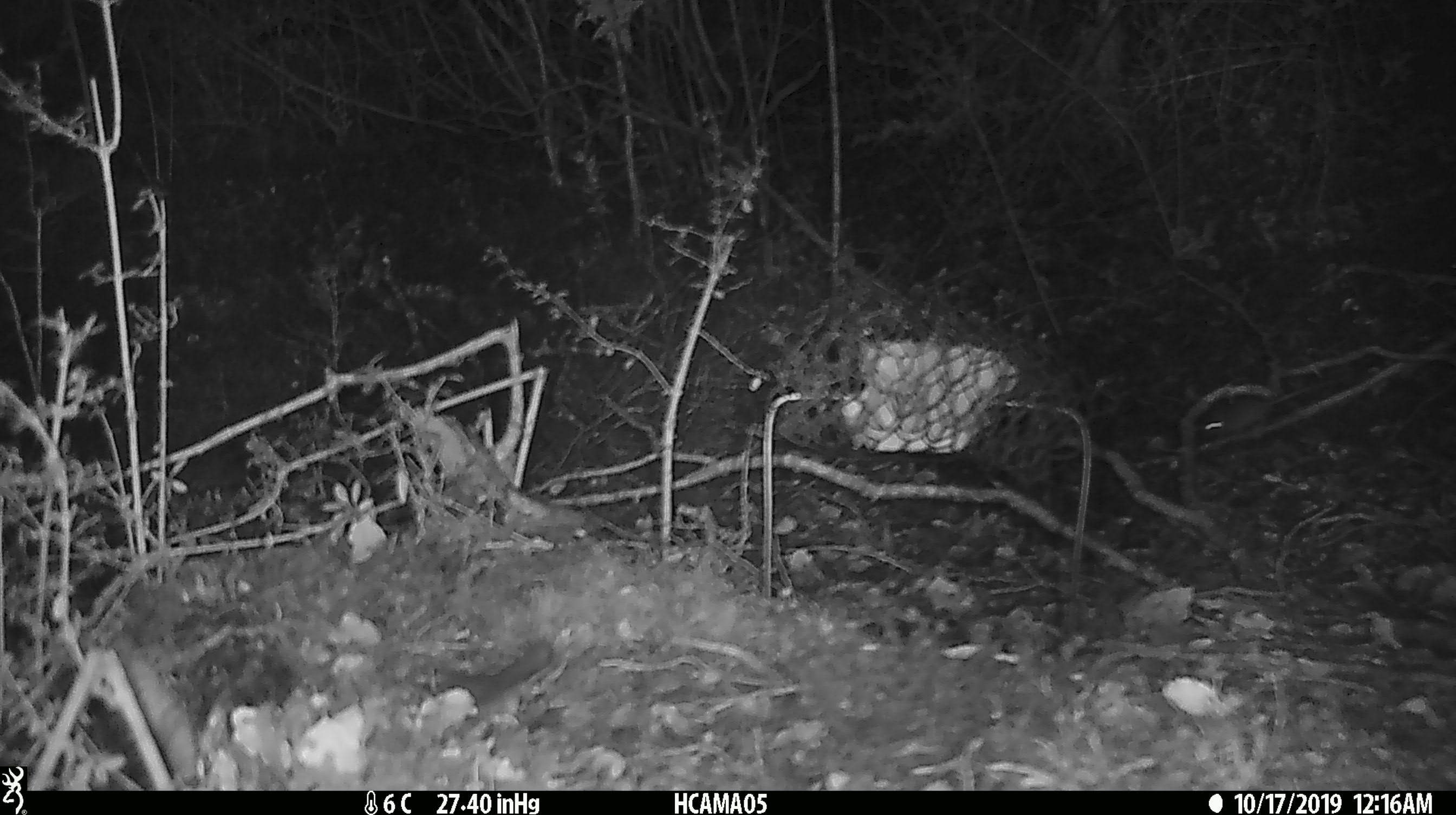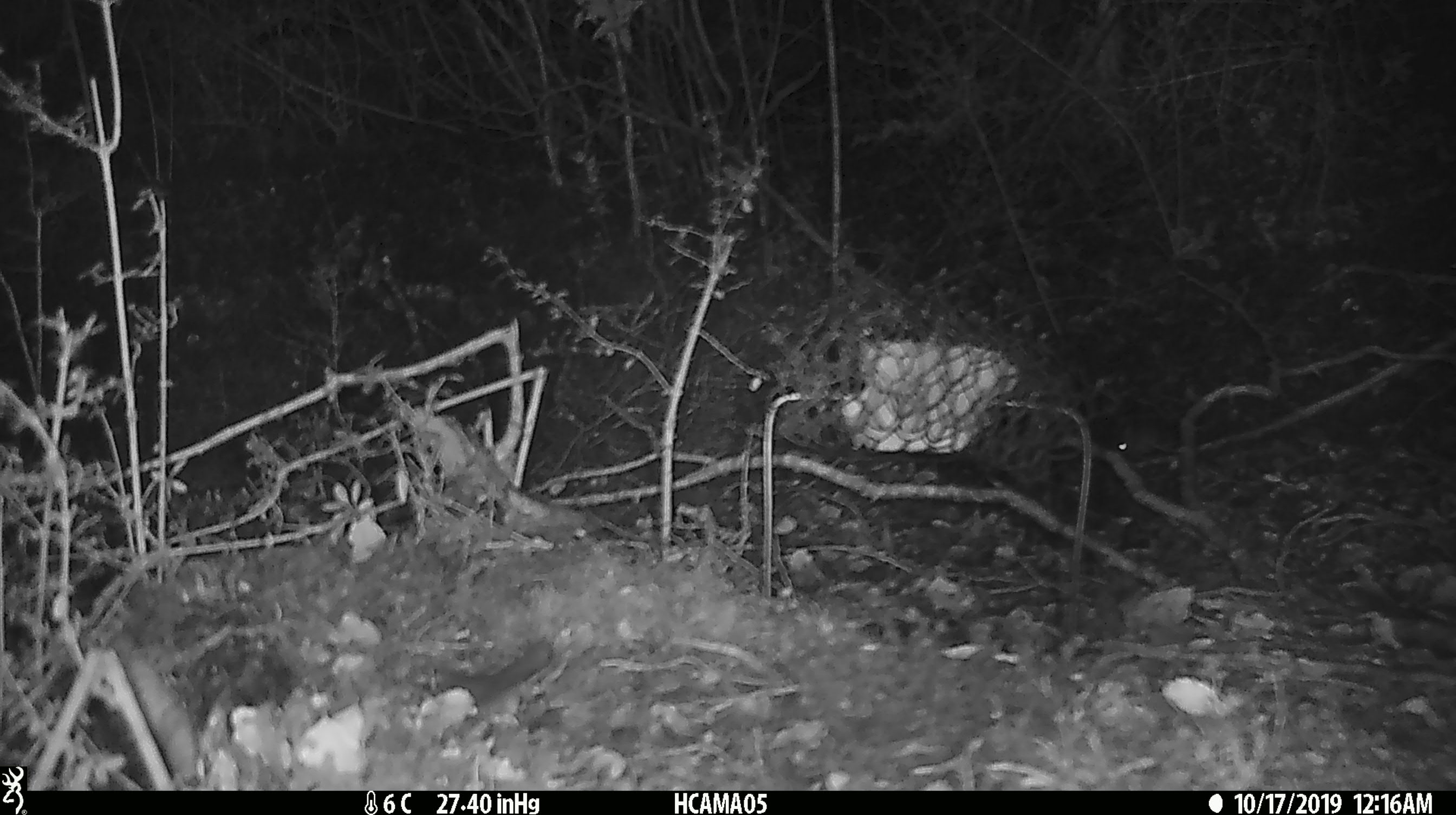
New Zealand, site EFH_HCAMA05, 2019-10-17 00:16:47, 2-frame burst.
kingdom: Animalia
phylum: Chordata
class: Mammalia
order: Rodentia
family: Muridae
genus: Mus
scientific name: Mus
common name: mouse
Mouse (Mus).